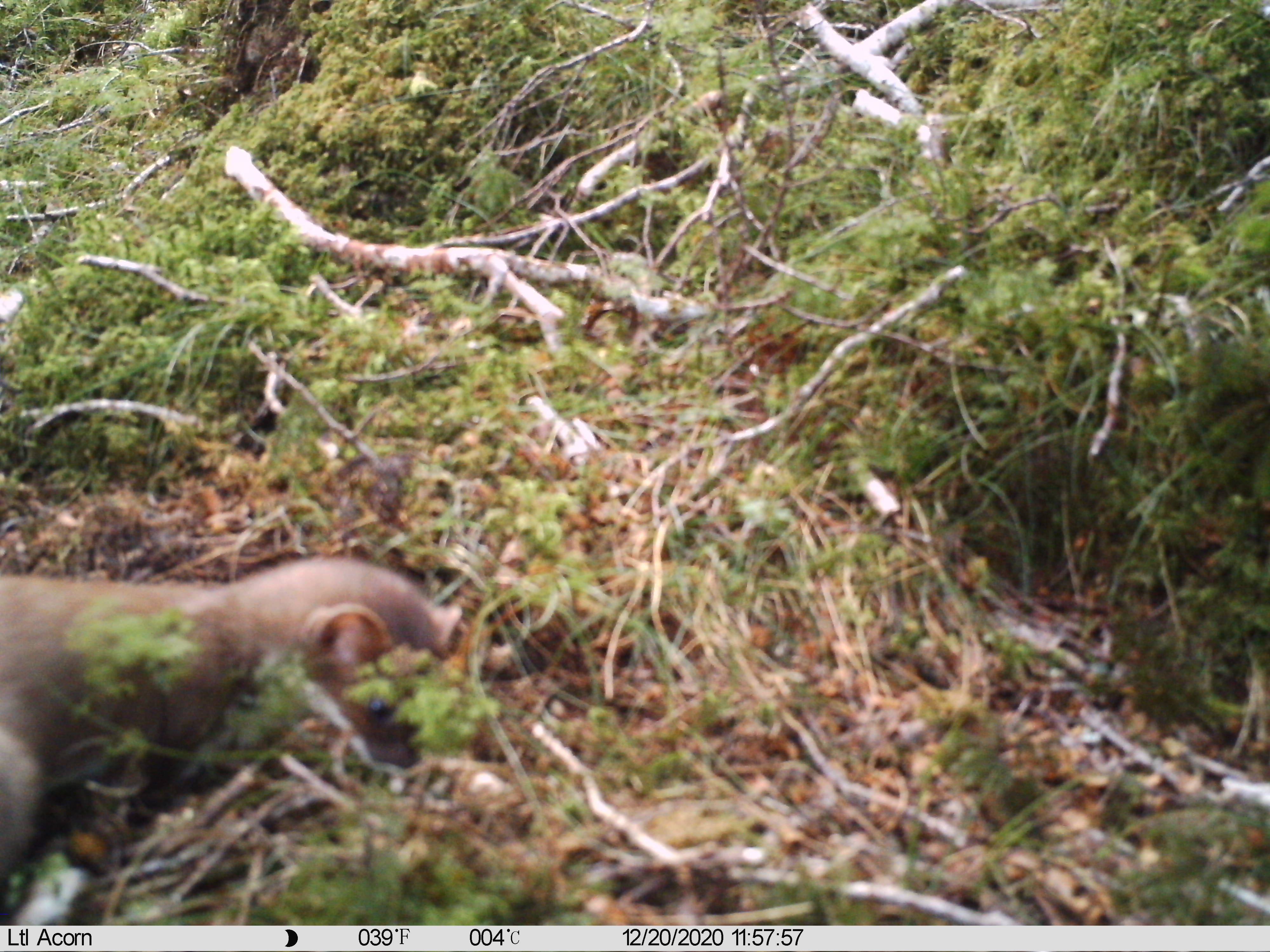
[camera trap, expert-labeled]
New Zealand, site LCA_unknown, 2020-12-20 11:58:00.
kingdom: Animalia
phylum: Chordata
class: Mammalia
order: Carnivora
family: Mustelidae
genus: Mustela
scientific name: Mustela erminea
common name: stoat